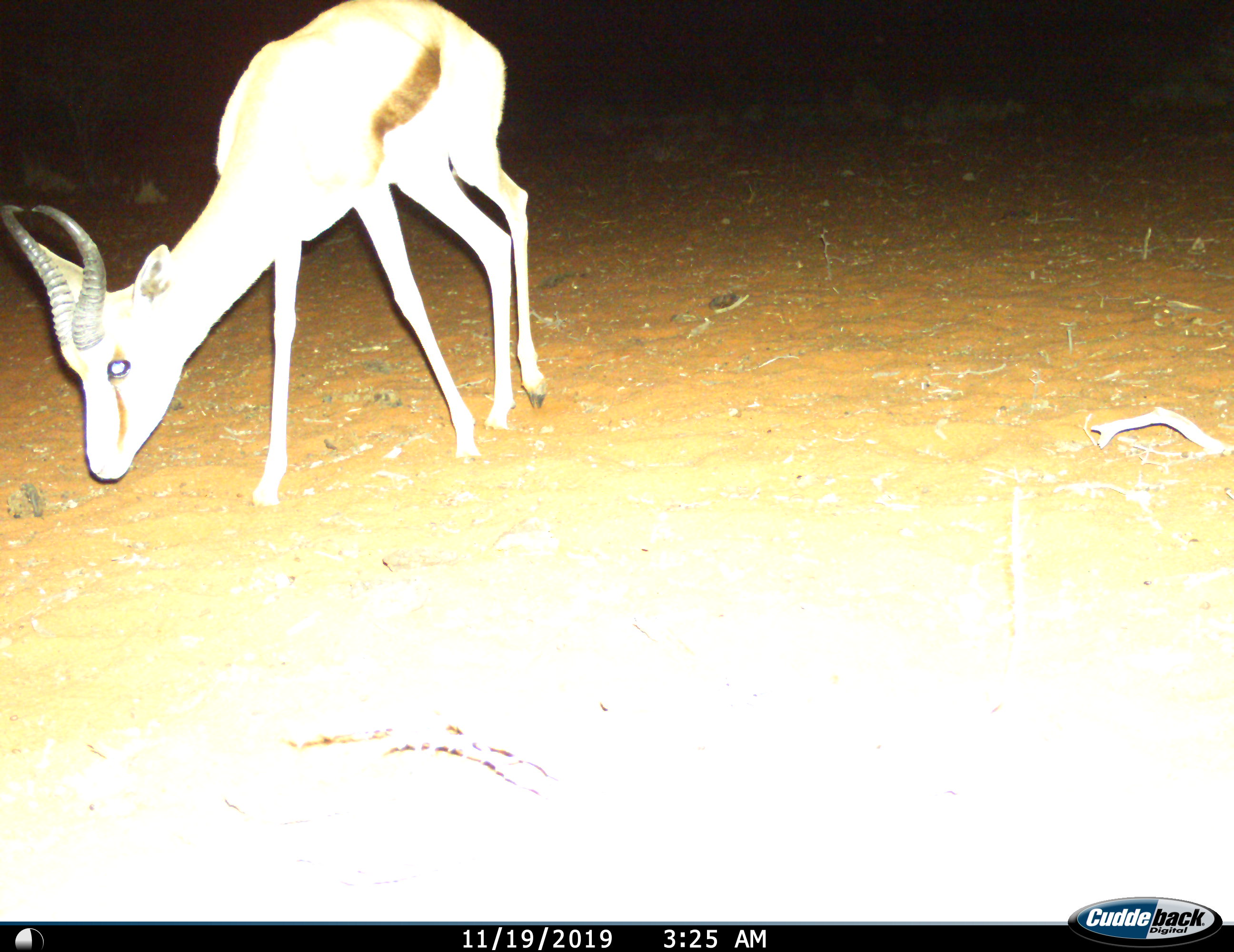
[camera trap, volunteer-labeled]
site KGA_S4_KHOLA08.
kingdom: Animalia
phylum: Chordata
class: Mammalia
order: Artiodactyla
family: Bovidae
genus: Antidorcas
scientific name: Antidorcas marsupialis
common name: springbok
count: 1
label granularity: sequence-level